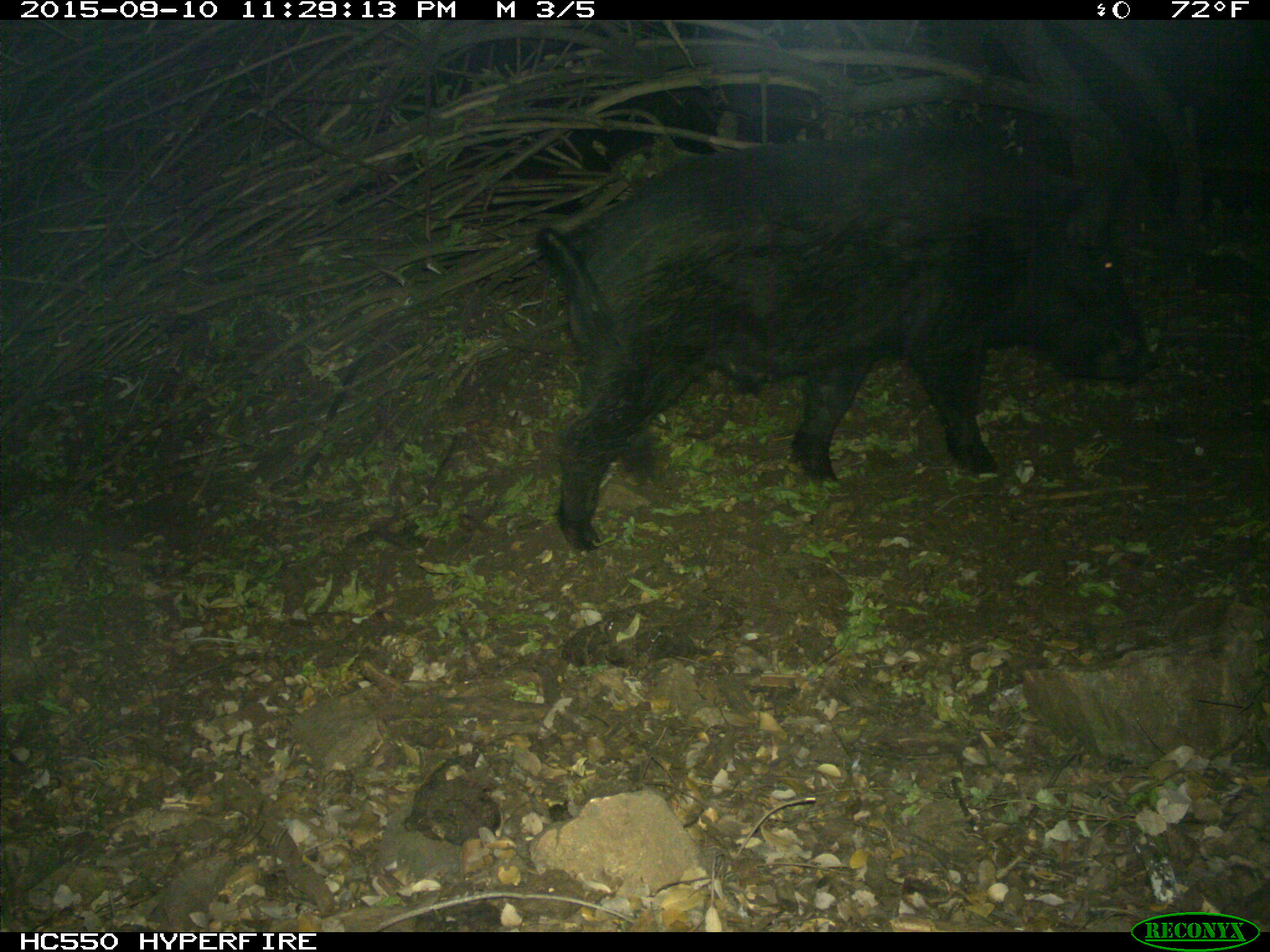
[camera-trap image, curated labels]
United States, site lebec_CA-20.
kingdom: Animalia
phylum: Chordata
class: Mammalia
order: Artiodactyla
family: Suidae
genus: Sus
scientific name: Sus scrofa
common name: wild boar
Sus scrofa (wild boar).